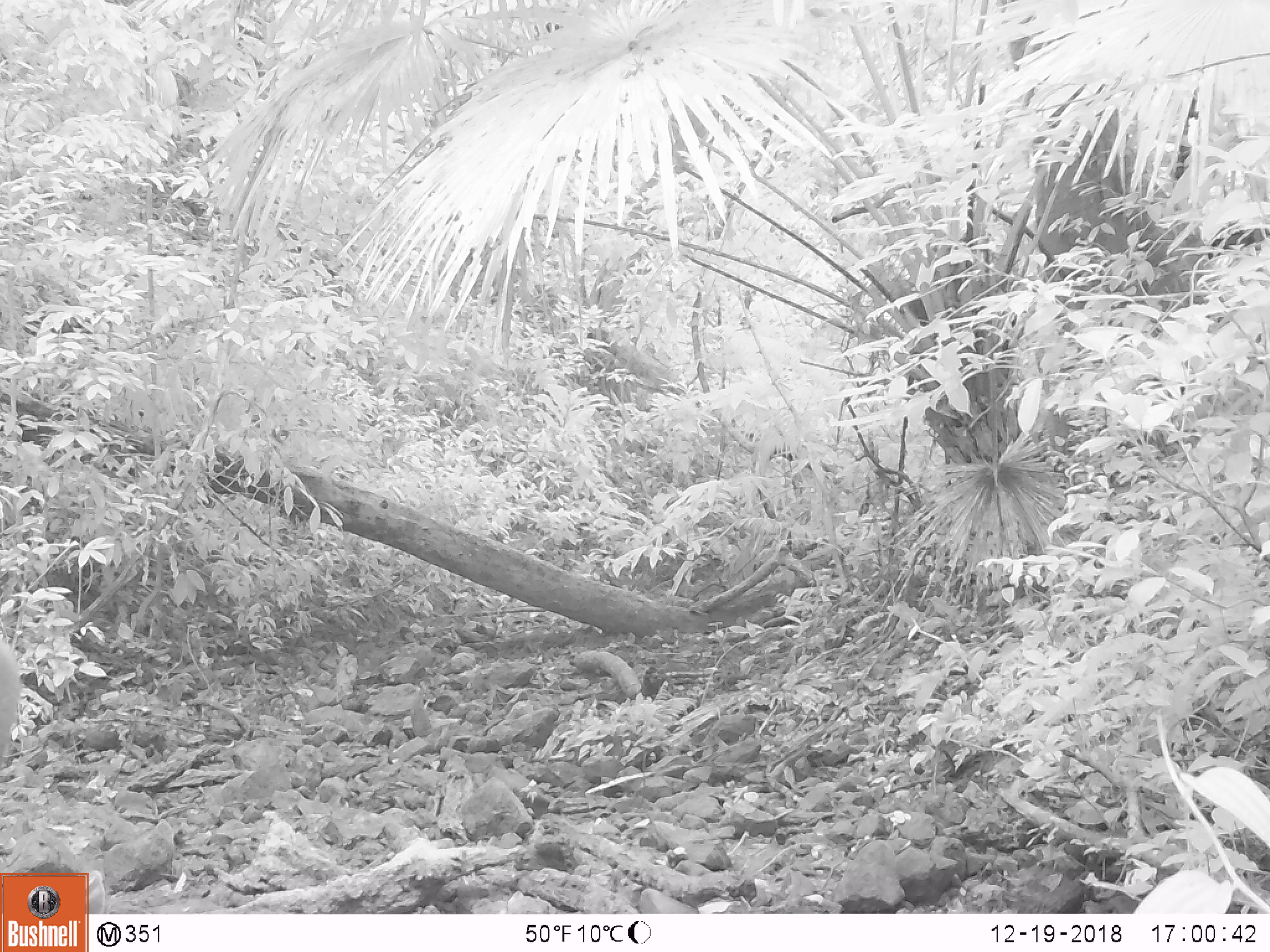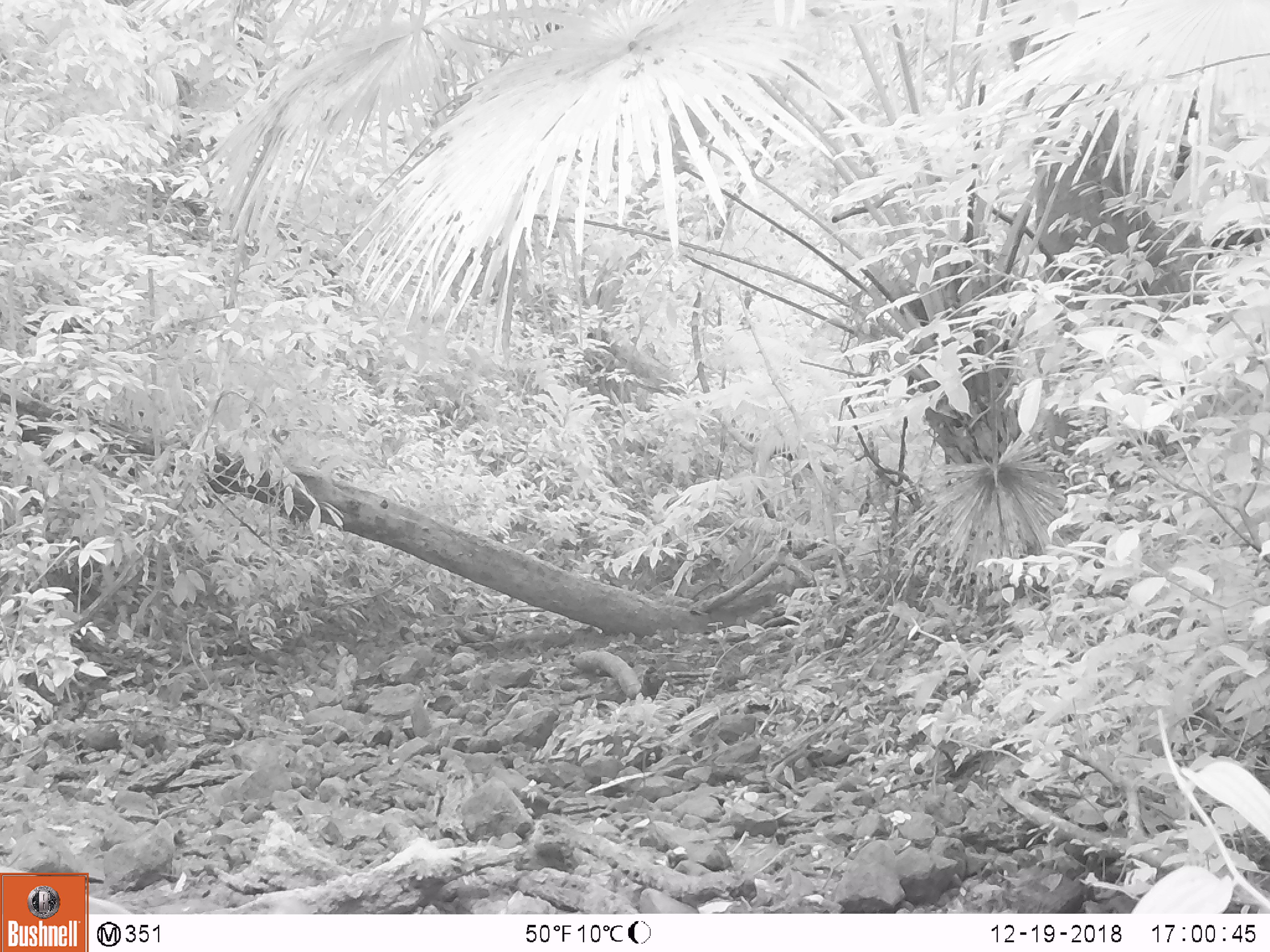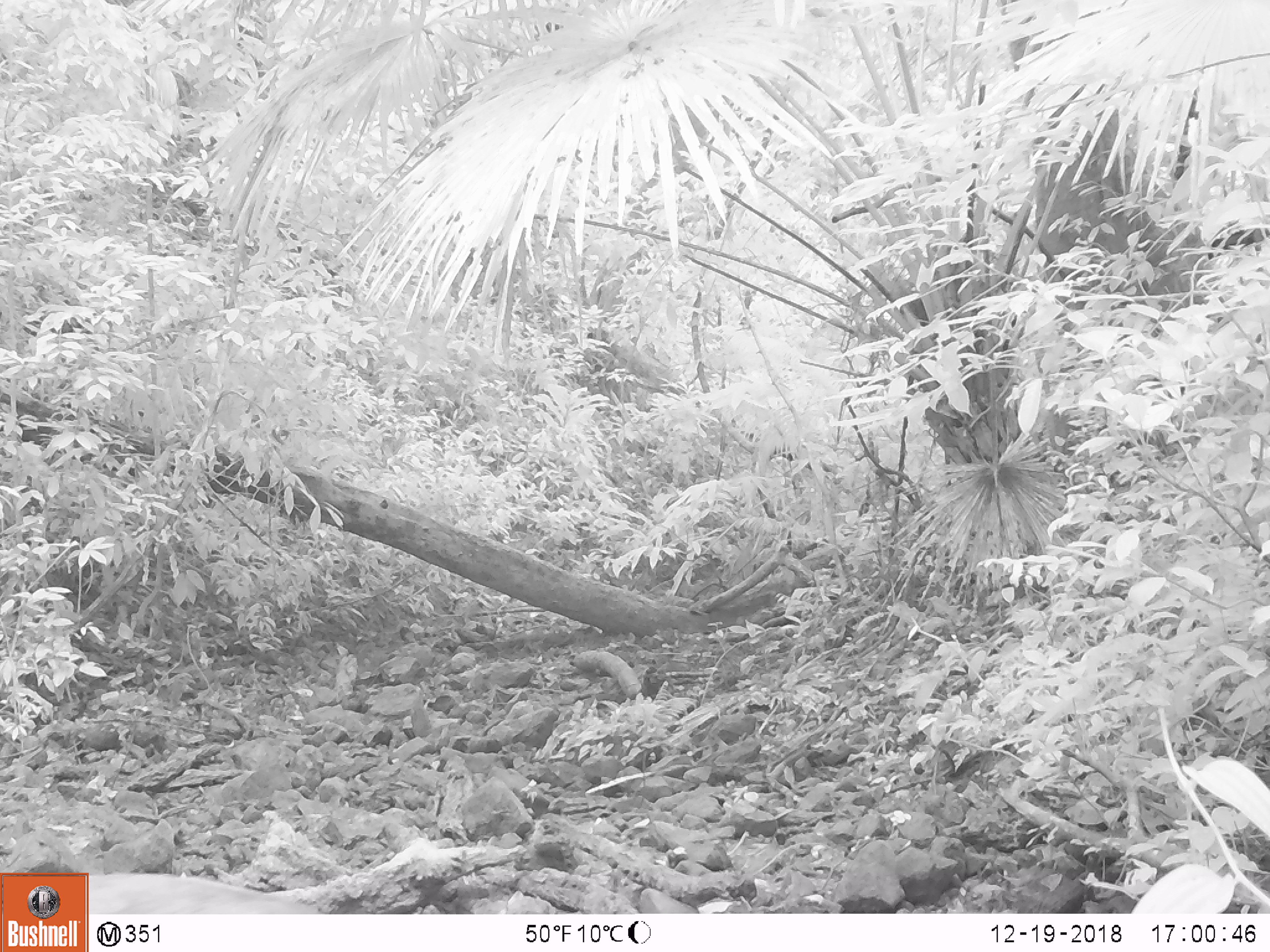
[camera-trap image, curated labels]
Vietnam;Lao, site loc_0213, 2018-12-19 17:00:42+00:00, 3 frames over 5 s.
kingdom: Animalia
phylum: Chordata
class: Mammalia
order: Artiodactyla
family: Cervidae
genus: Rusa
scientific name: Rusa unicolor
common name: sambar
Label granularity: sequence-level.